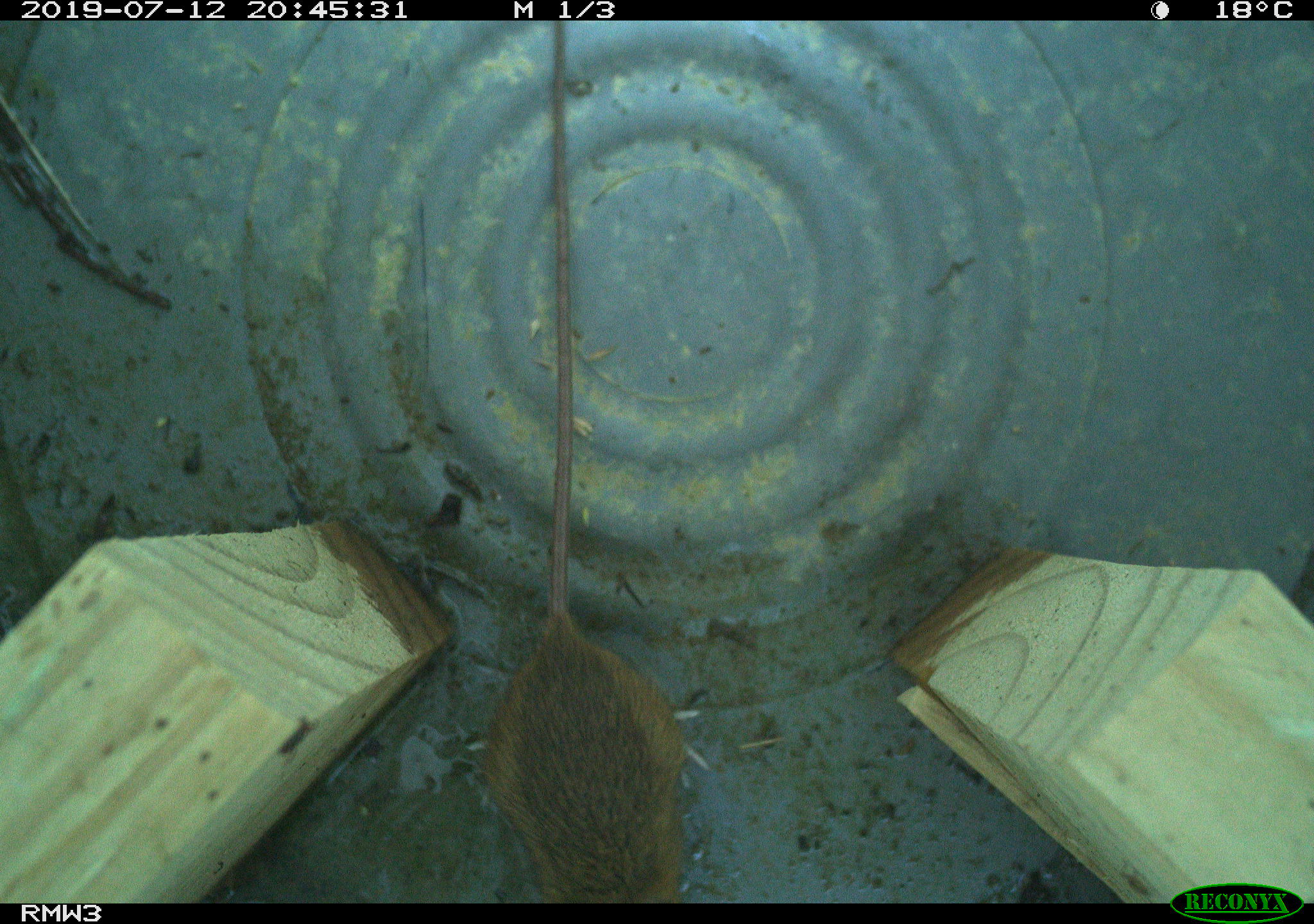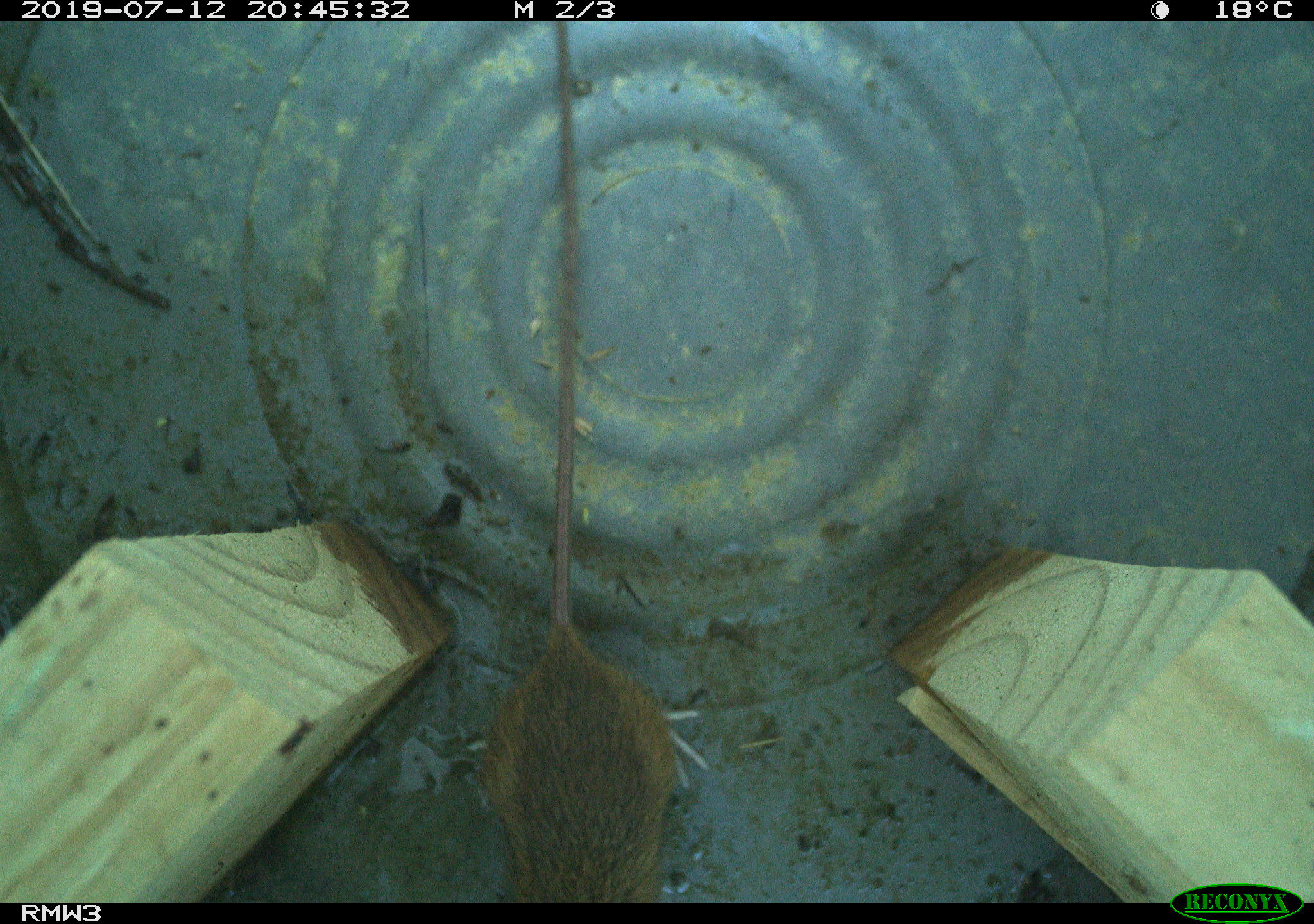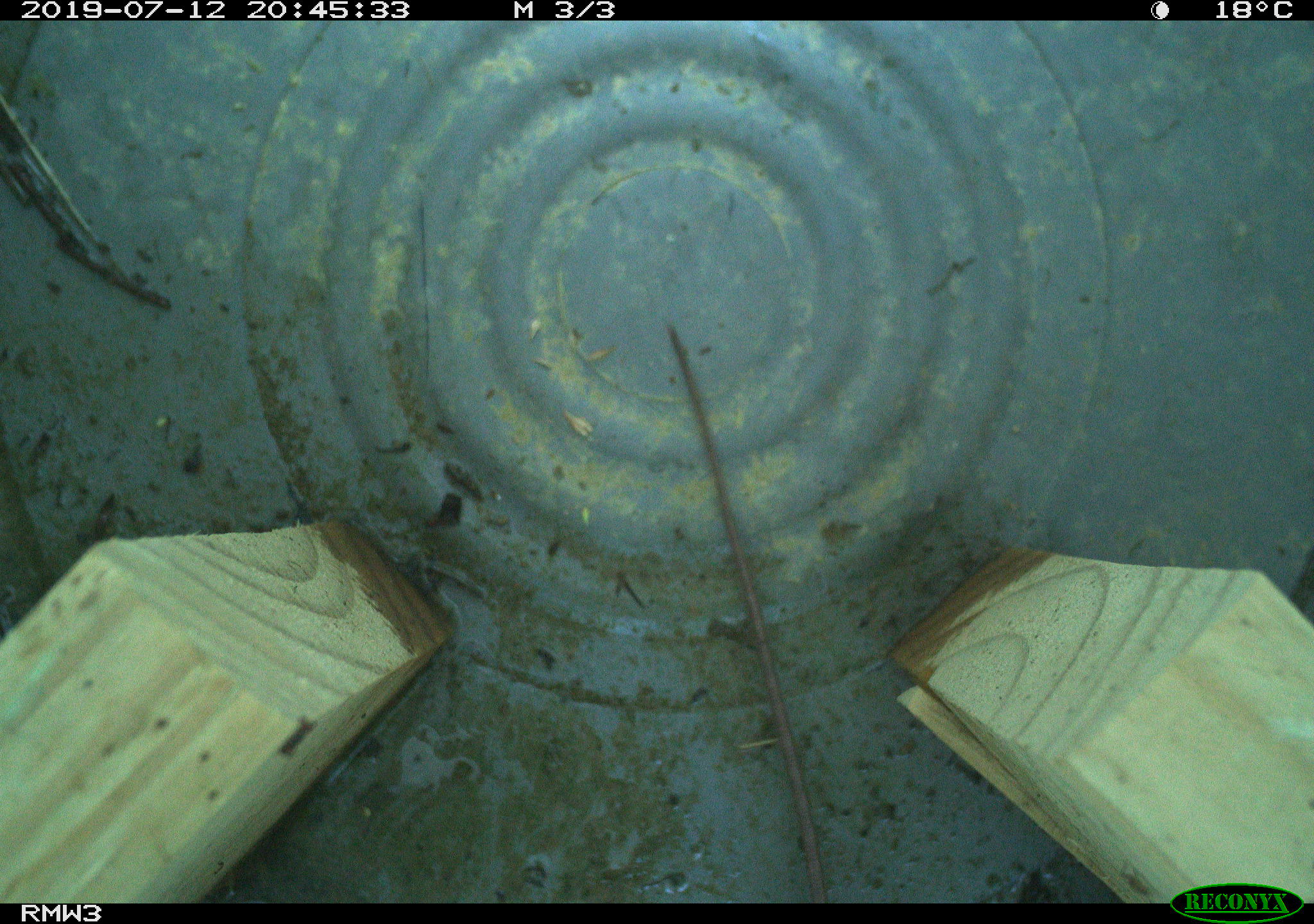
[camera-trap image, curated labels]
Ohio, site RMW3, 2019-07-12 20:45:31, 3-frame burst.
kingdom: Animalia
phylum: Chordata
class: Mammalia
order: Rodentia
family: Zapodidae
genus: Napaeozapus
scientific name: Napaeozapus insignis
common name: woodland jumping mouse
Woodland jumping mouse (Napaeozapus insignis).